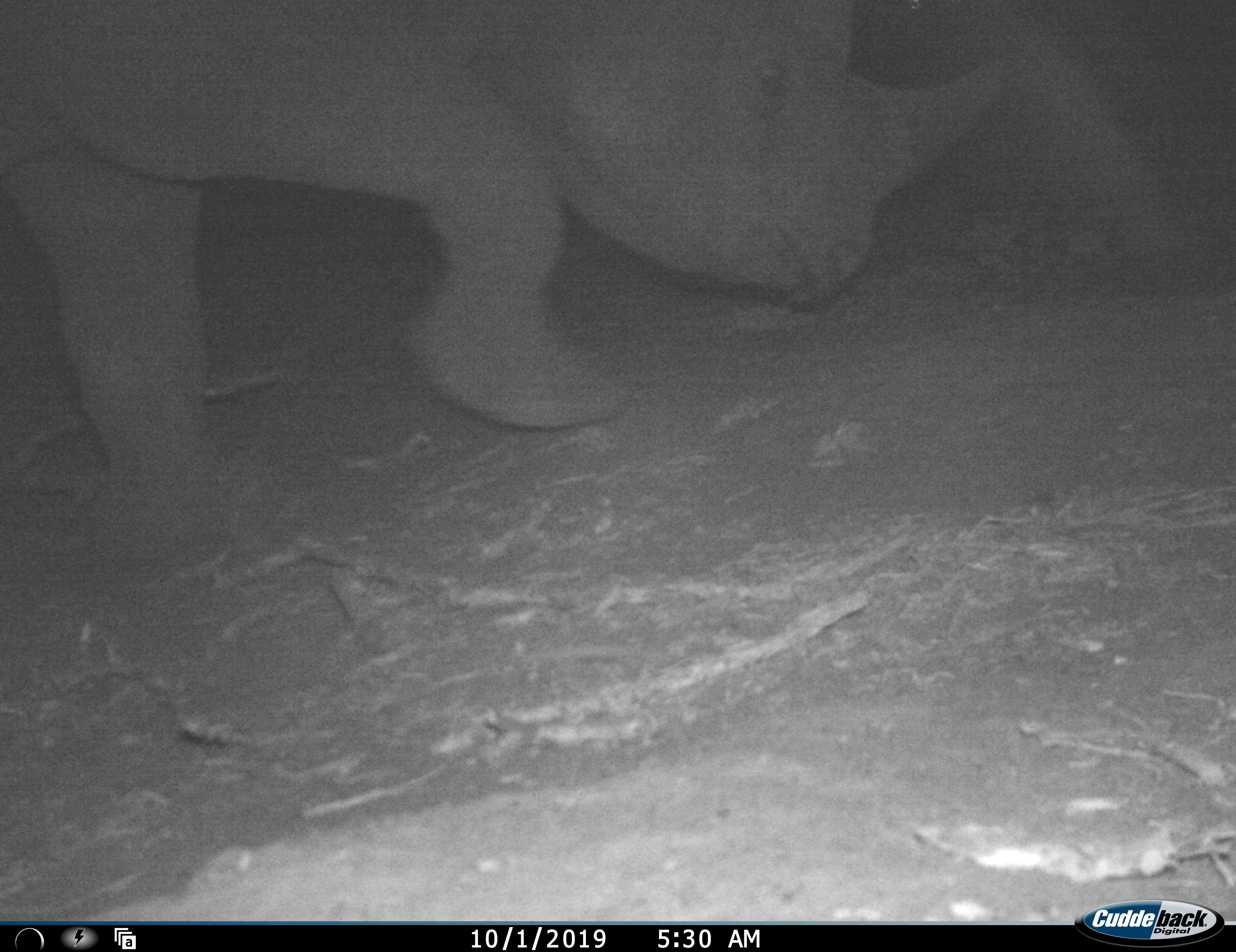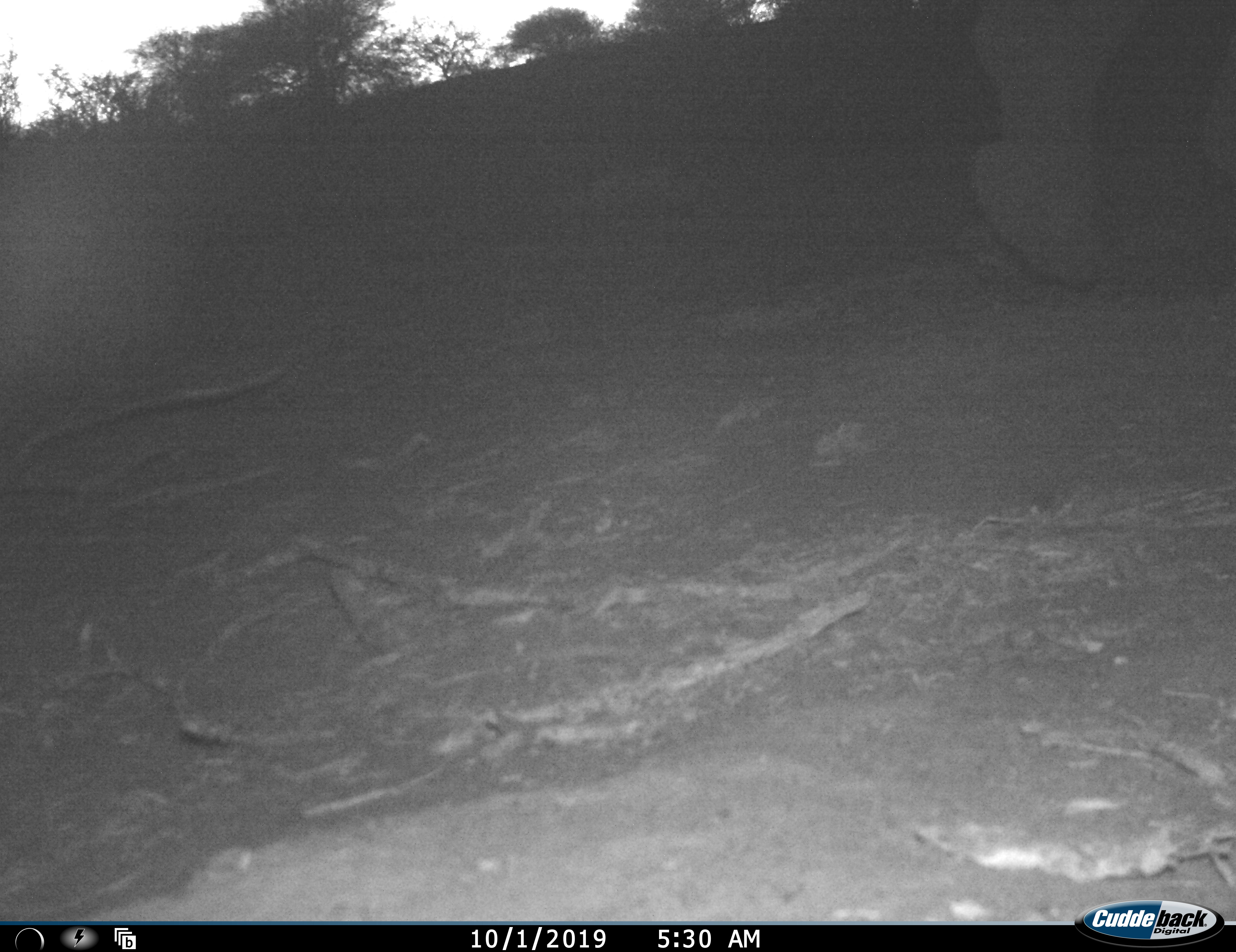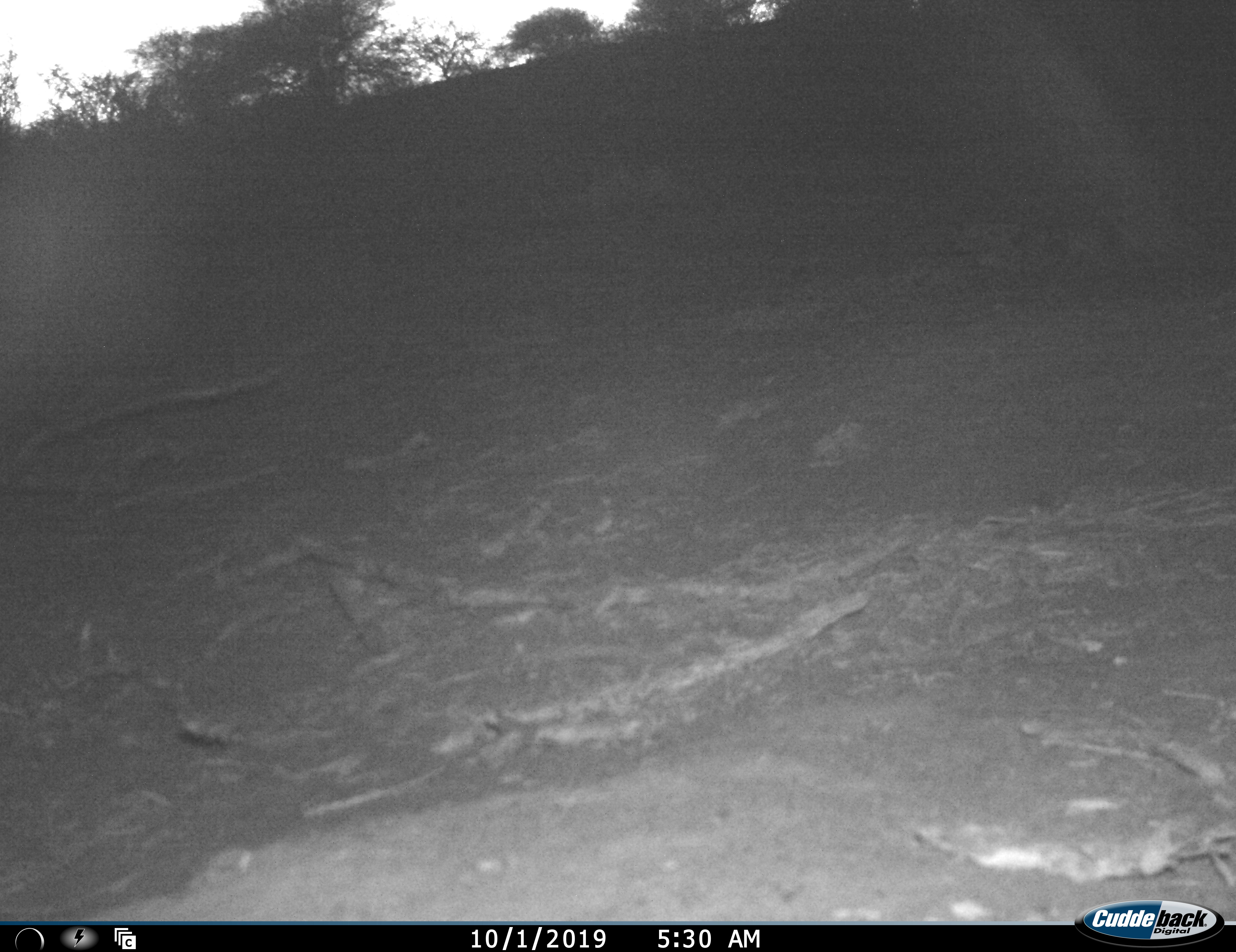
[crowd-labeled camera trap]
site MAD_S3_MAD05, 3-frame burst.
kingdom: Animalia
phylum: Chordata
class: Mammalia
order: Perissodactyla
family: Rhinocerotidae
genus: Diceros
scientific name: Diceros bicornis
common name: black rhinoceros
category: rhinocerosblack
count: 1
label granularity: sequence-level